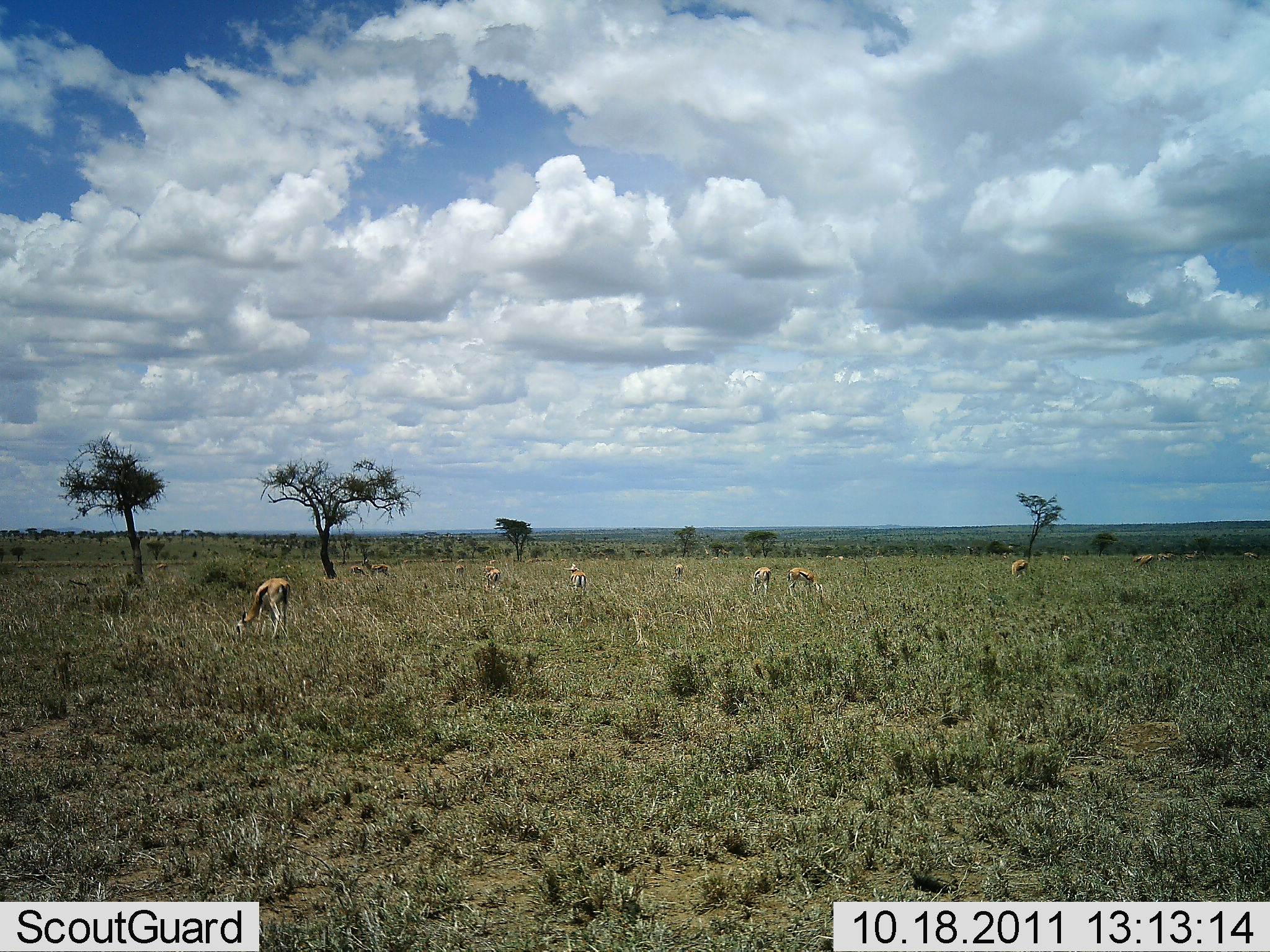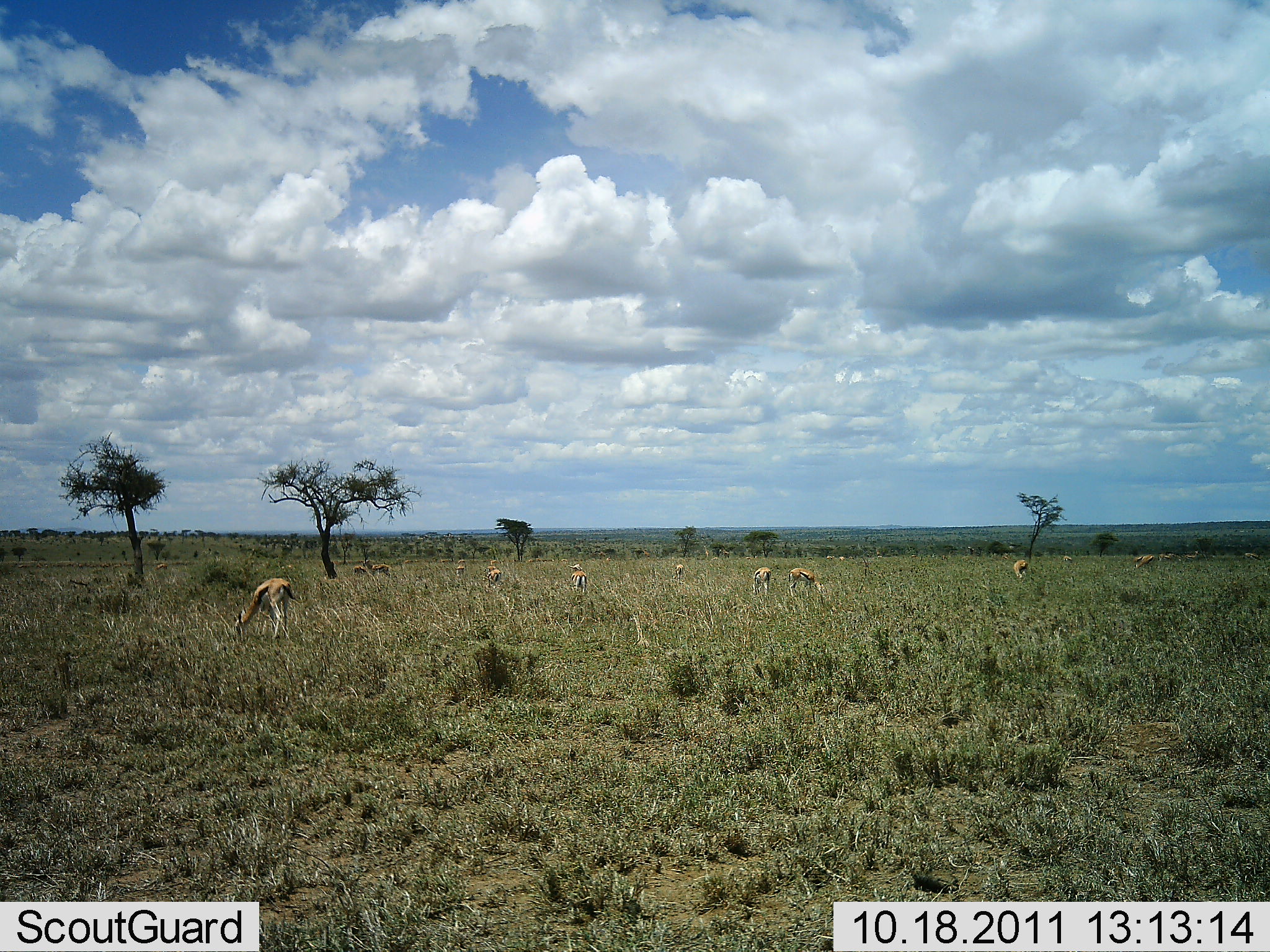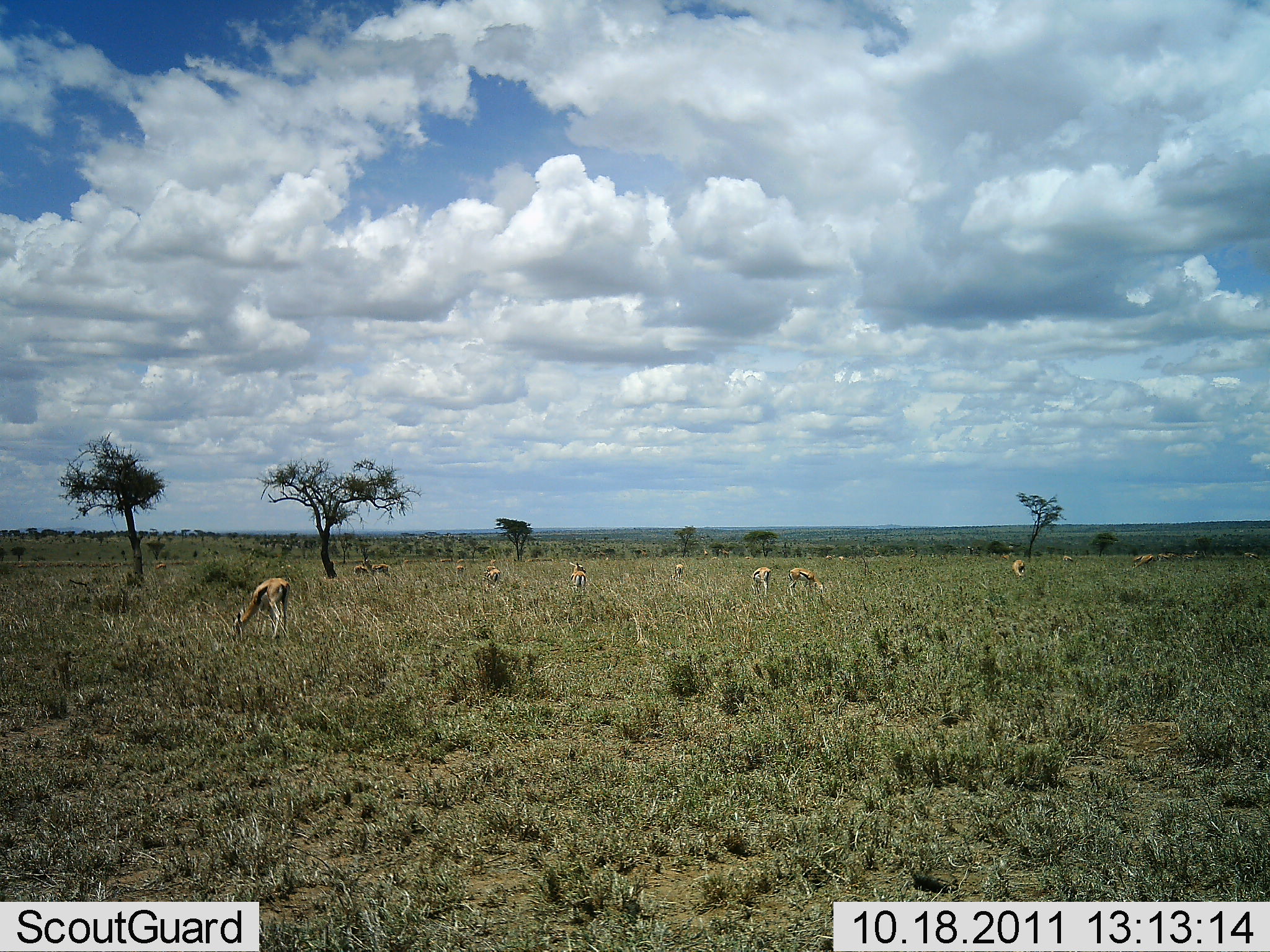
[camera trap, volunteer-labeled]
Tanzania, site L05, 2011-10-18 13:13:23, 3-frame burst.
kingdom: Animalia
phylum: Chordata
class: Mammalia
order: Artiodactyla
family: Bovidae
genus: Eudorcas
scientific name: Eudorcas thomsonii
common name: thomson's gazelle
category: gazellethomsons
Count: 11-50.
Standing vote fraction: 64%.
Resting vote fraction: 0%.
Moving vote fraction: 9%.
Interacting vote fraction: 0%.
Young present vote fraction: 0%.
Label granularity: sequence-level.